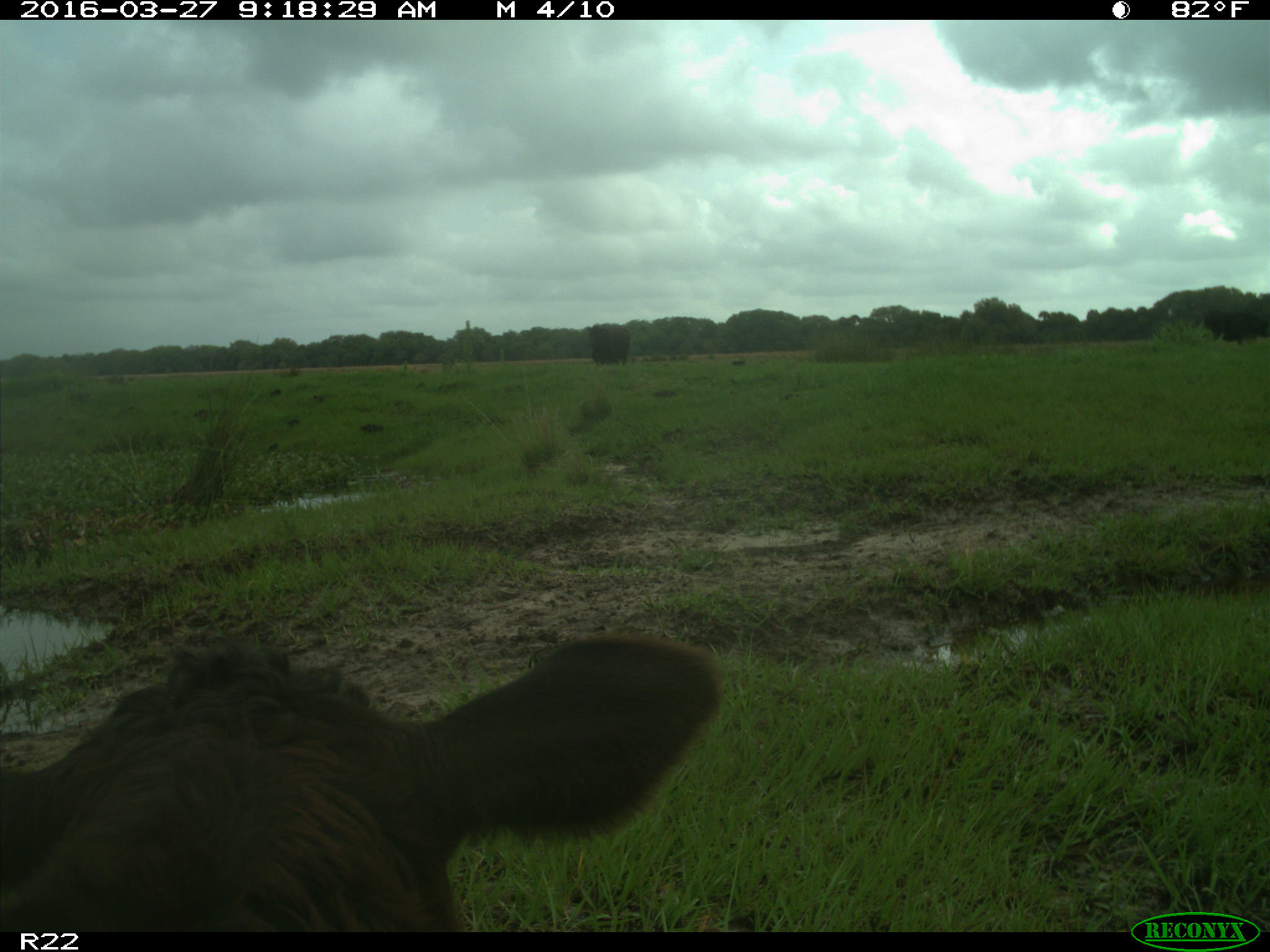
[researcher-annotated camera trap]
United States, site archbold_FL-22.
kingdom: Animalia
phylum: Chordata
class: Mammalia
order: Artiodactyla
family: Bovidae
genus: Bos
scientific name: Bos taurus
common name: domestic cow